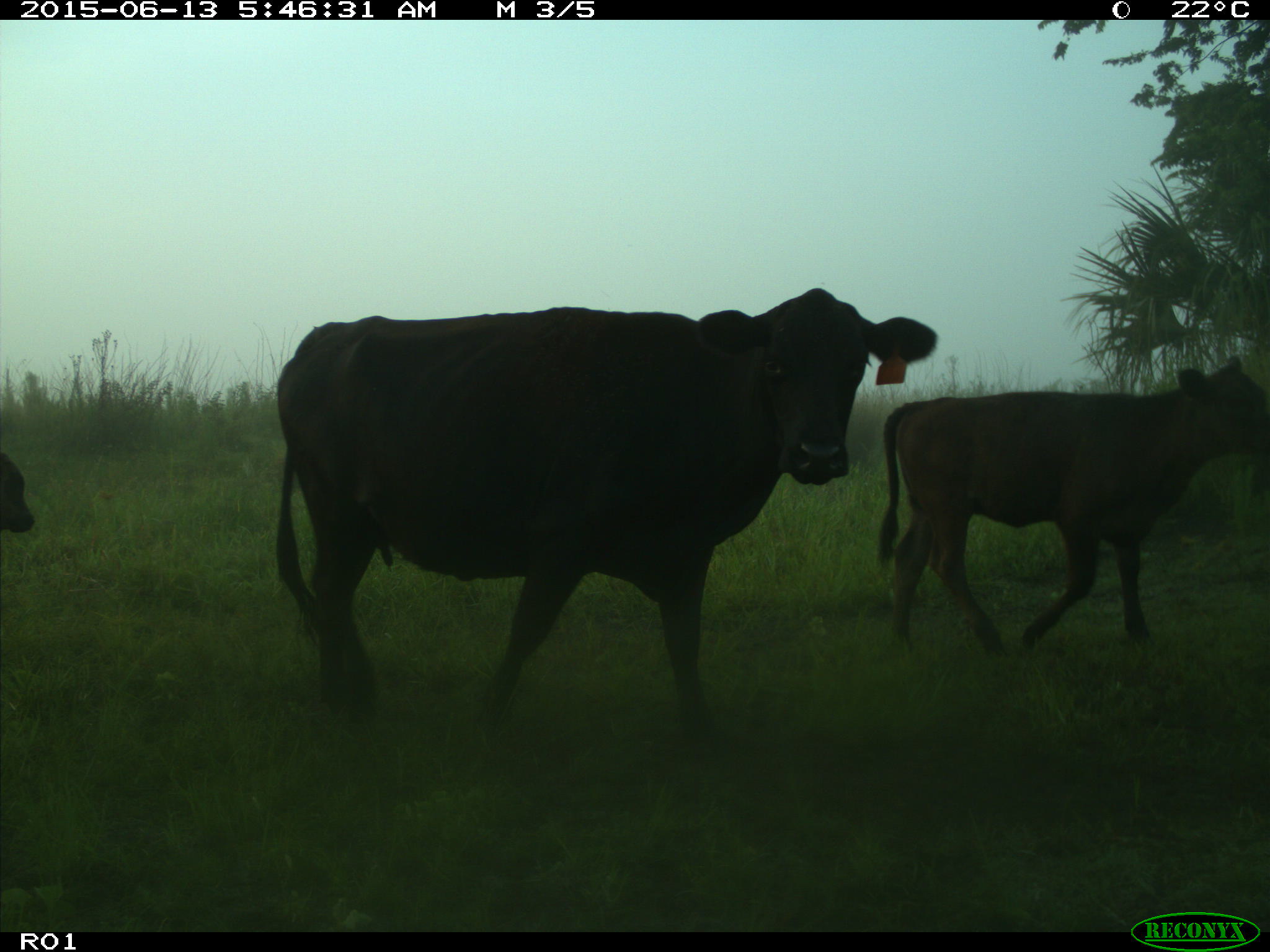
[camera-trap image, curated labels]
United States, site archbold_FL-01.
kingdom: Animalia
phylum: Chordata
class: Mammalia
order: Artiodactyla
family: Bovidae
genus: Bos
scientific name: Bos taurus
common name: domestic cow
Bos taurus (domestic cow).